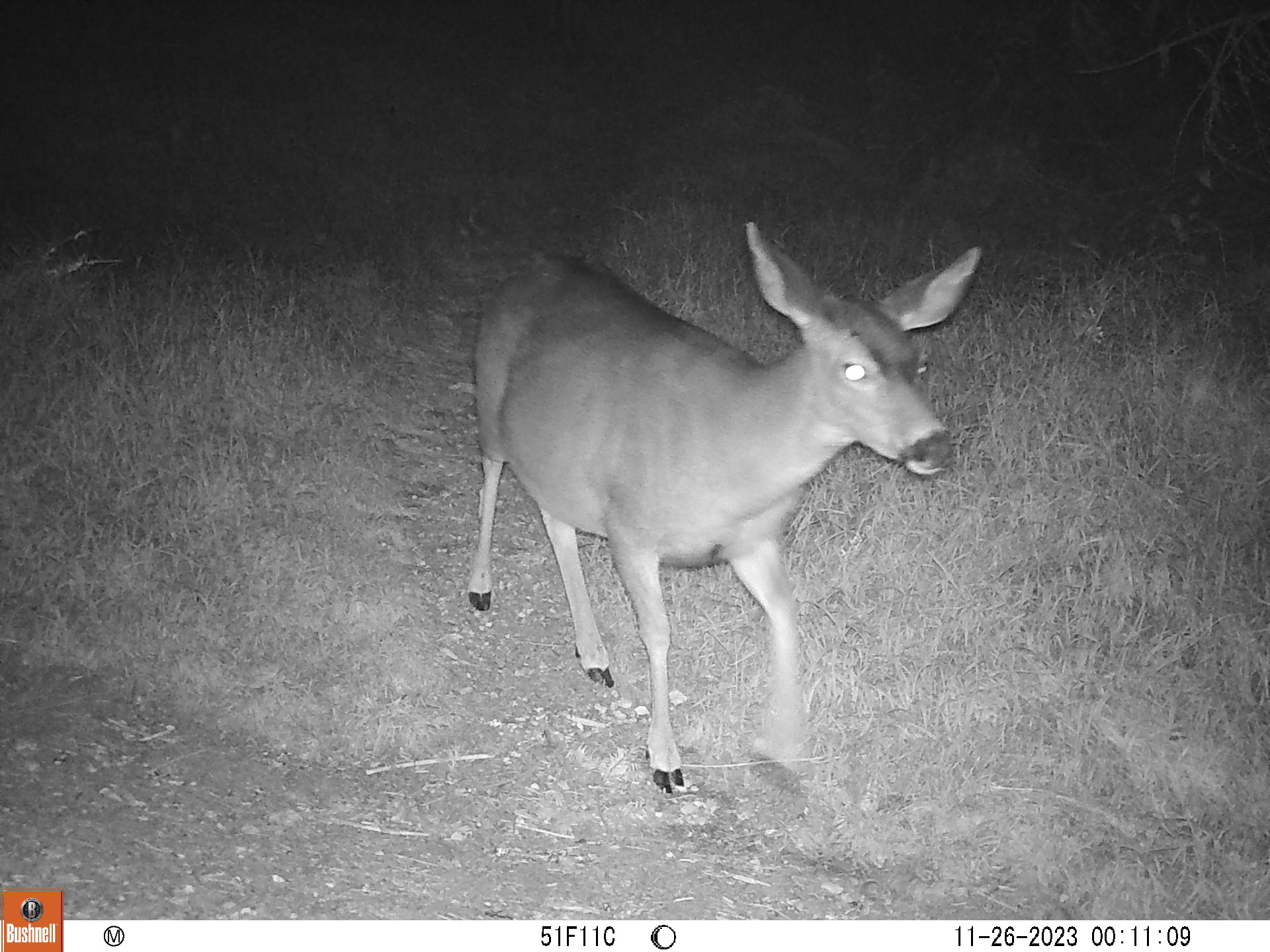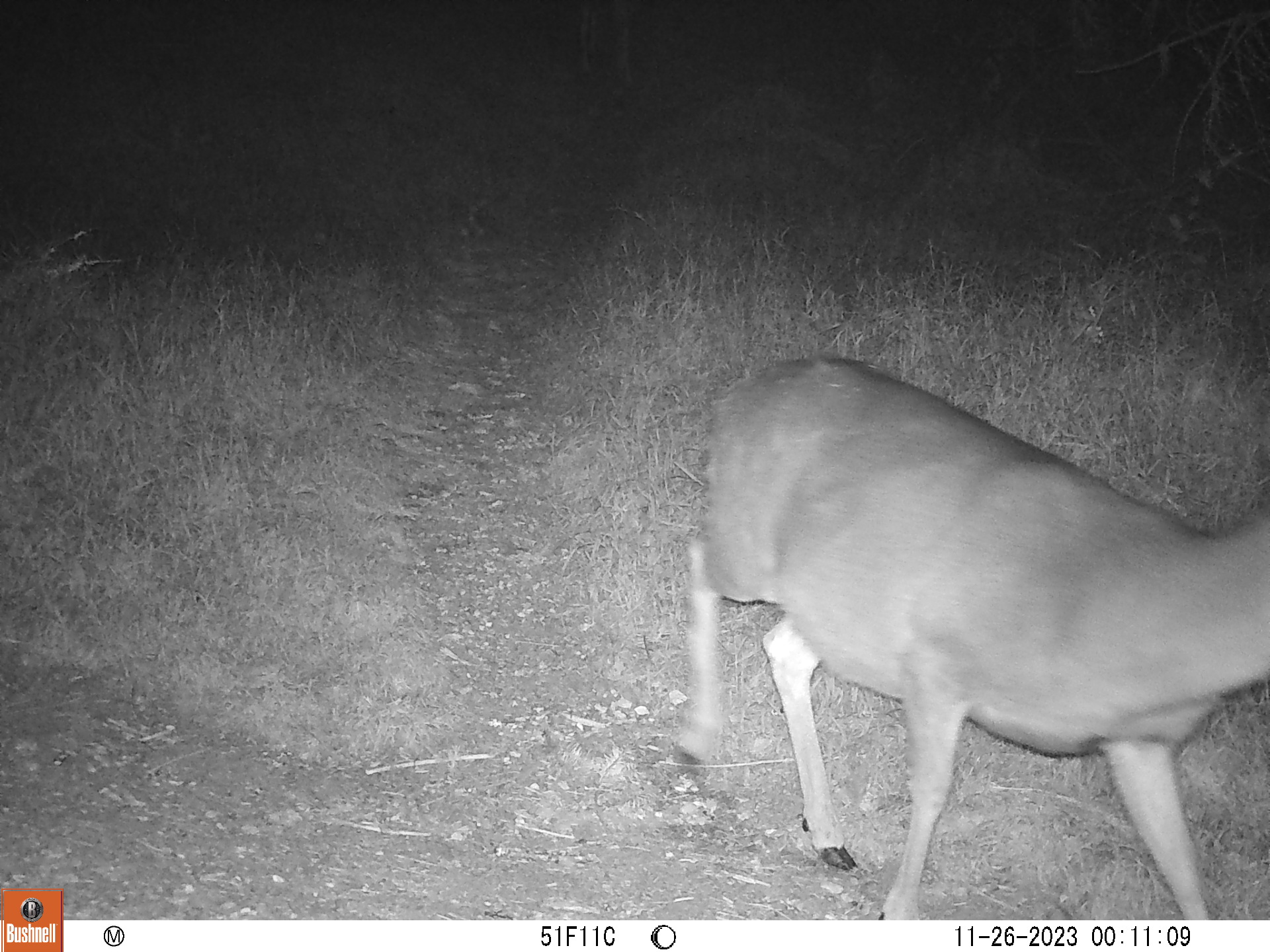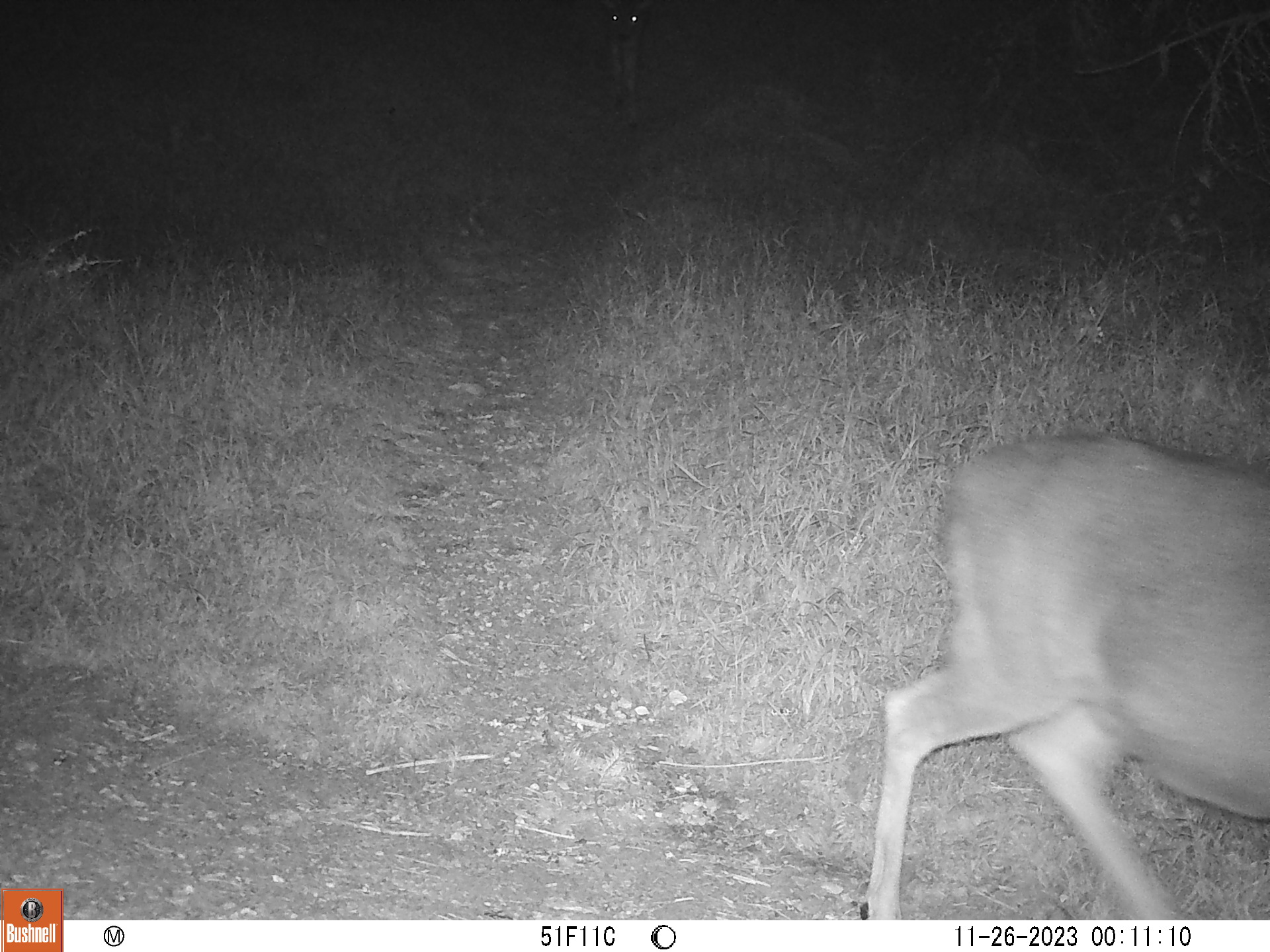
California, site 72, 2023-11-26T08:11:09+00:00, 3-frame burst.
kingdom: Animalia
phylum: Chordata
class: Mammalia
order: Artiodactyla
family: Cervidae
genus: Odocoileus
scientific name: Odocoileus hemionus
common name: mule deer